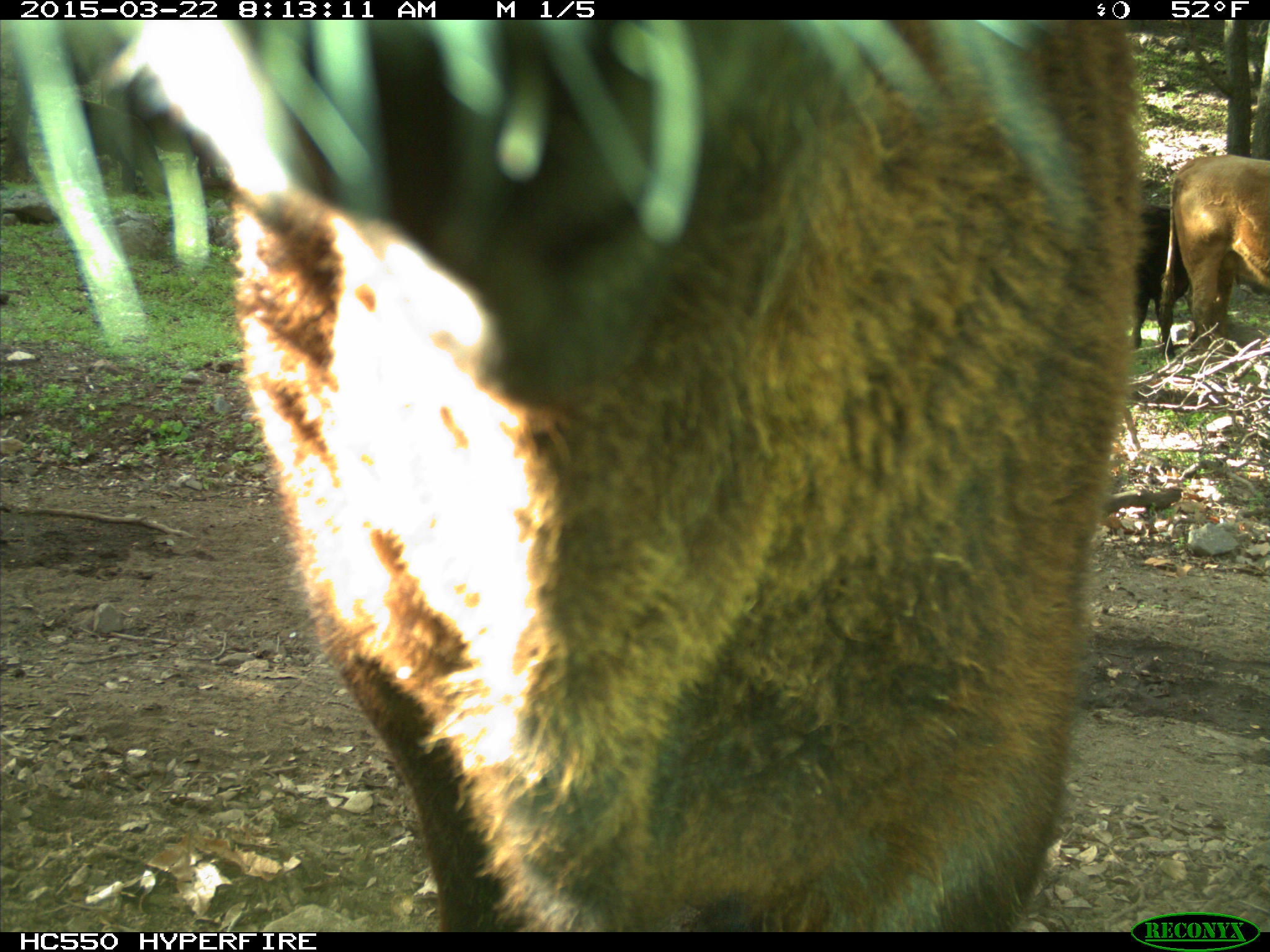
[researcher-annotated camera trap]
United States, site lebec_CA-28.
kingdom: Animalia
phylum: Chordata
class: Mammalia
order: Artiodactyla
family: Bovidae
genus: Bos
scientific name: Bos taurus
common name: domestic cow